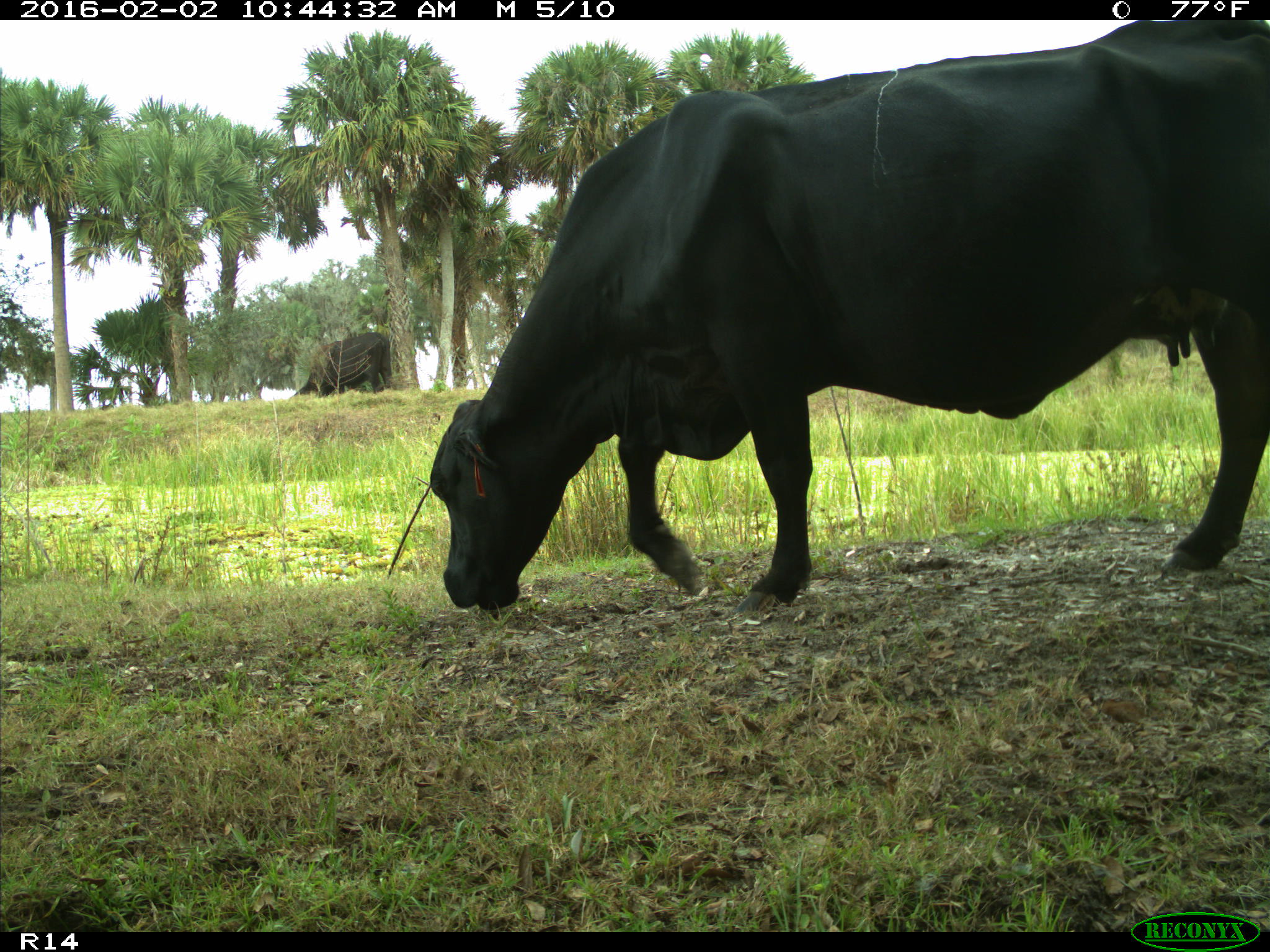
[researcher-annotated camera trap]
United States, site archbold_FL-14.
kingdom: Animalia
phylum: Chordata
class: Mammalia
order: Artiodactyla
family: Bovidae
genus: Bos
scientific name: Bos taurus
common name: domestic cow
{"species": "Bos taurus (domestic cow)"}